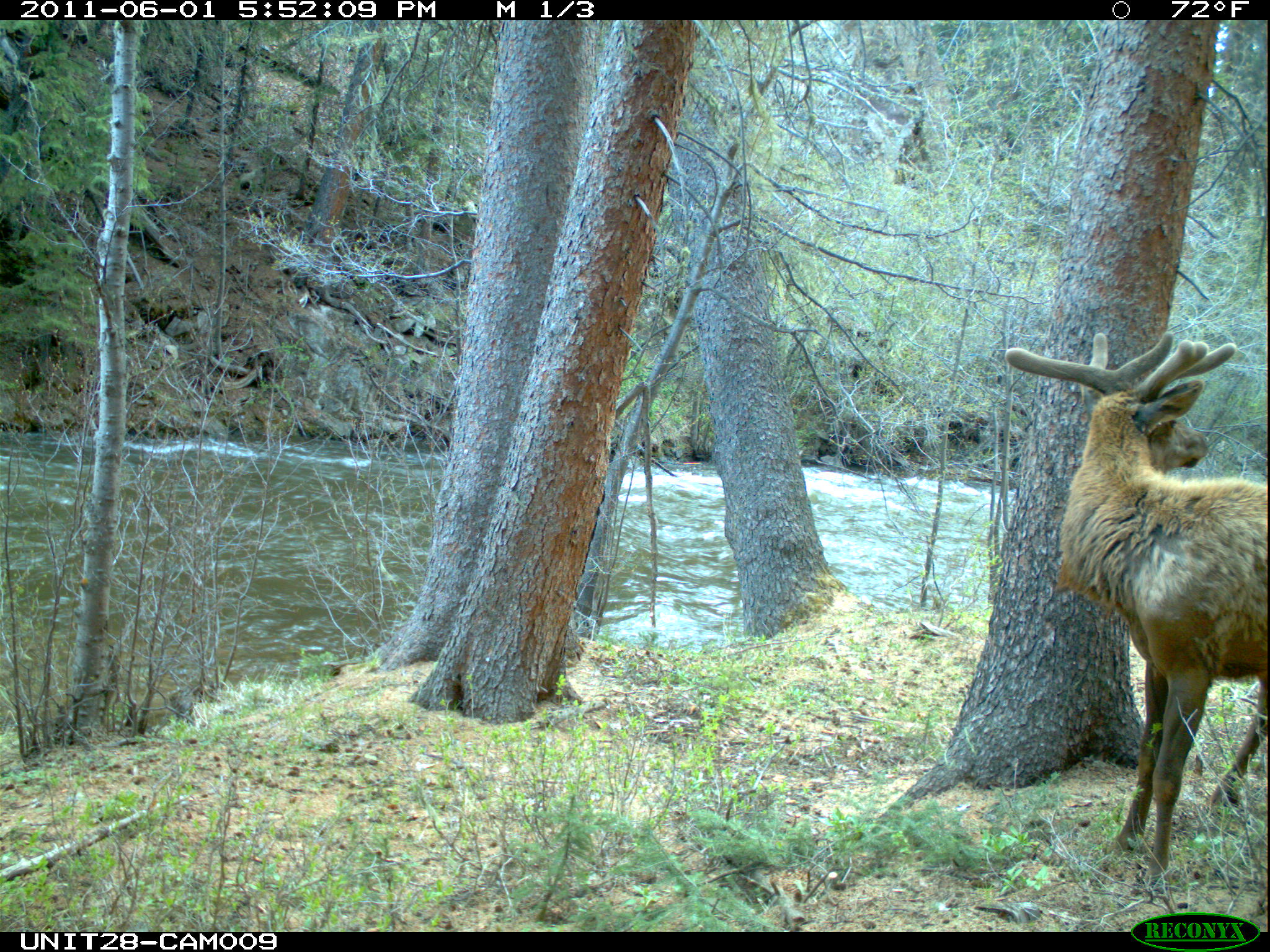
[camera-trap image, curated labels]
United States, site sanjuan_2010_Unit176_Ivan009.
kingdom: Animalia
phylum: Chordata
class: Mammalia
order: Artiodactyla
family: Cervidae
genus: Cervus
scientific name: Cervus elaphus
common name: red deer